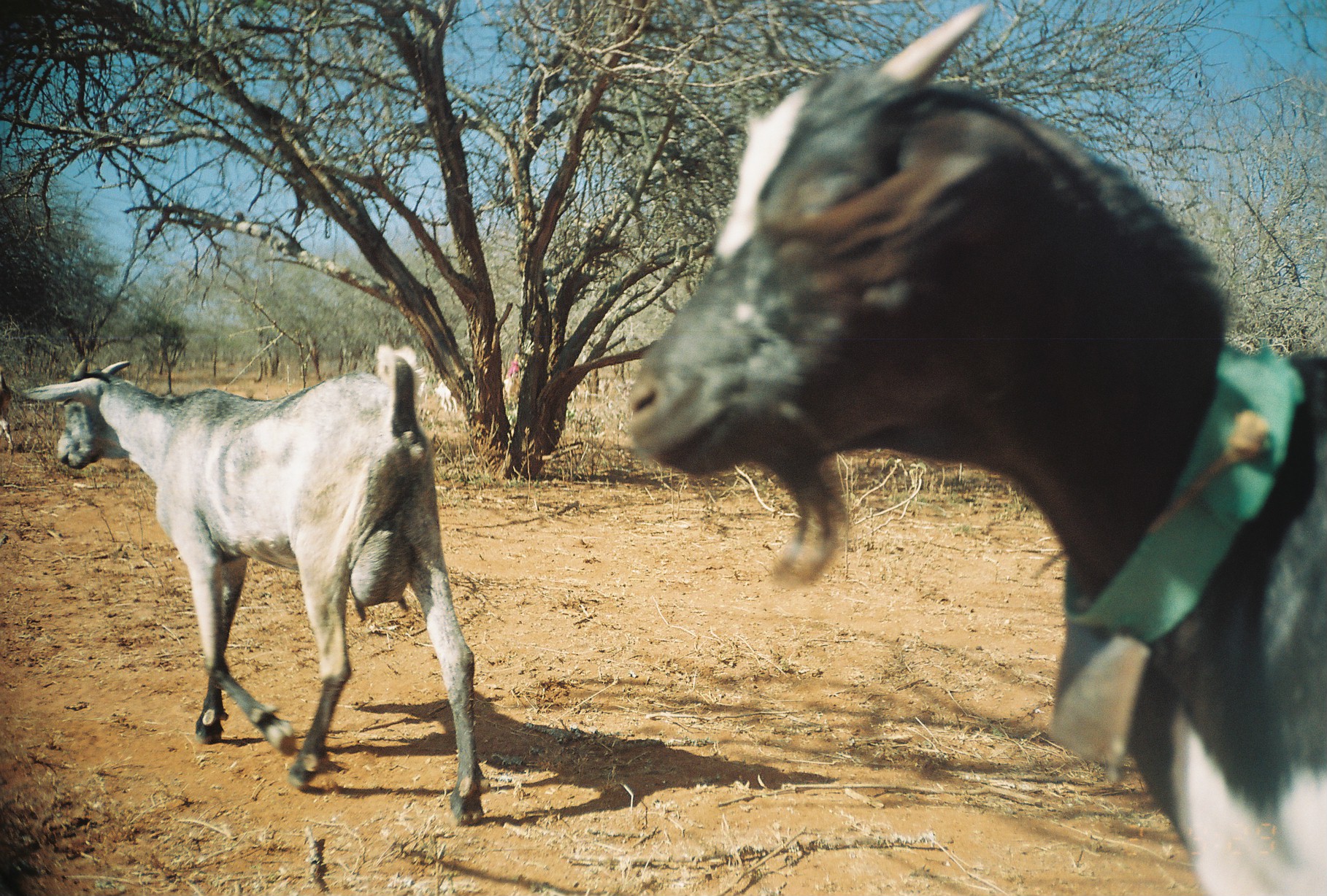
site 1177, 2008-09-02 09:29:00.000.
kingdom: Animalia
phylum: Chordata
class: Mammalia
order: Artiodactyla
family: Bovidae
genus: Capra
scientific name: Capra aegagrus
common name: wild goat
Capra aegagrus (wild goat), count 8.